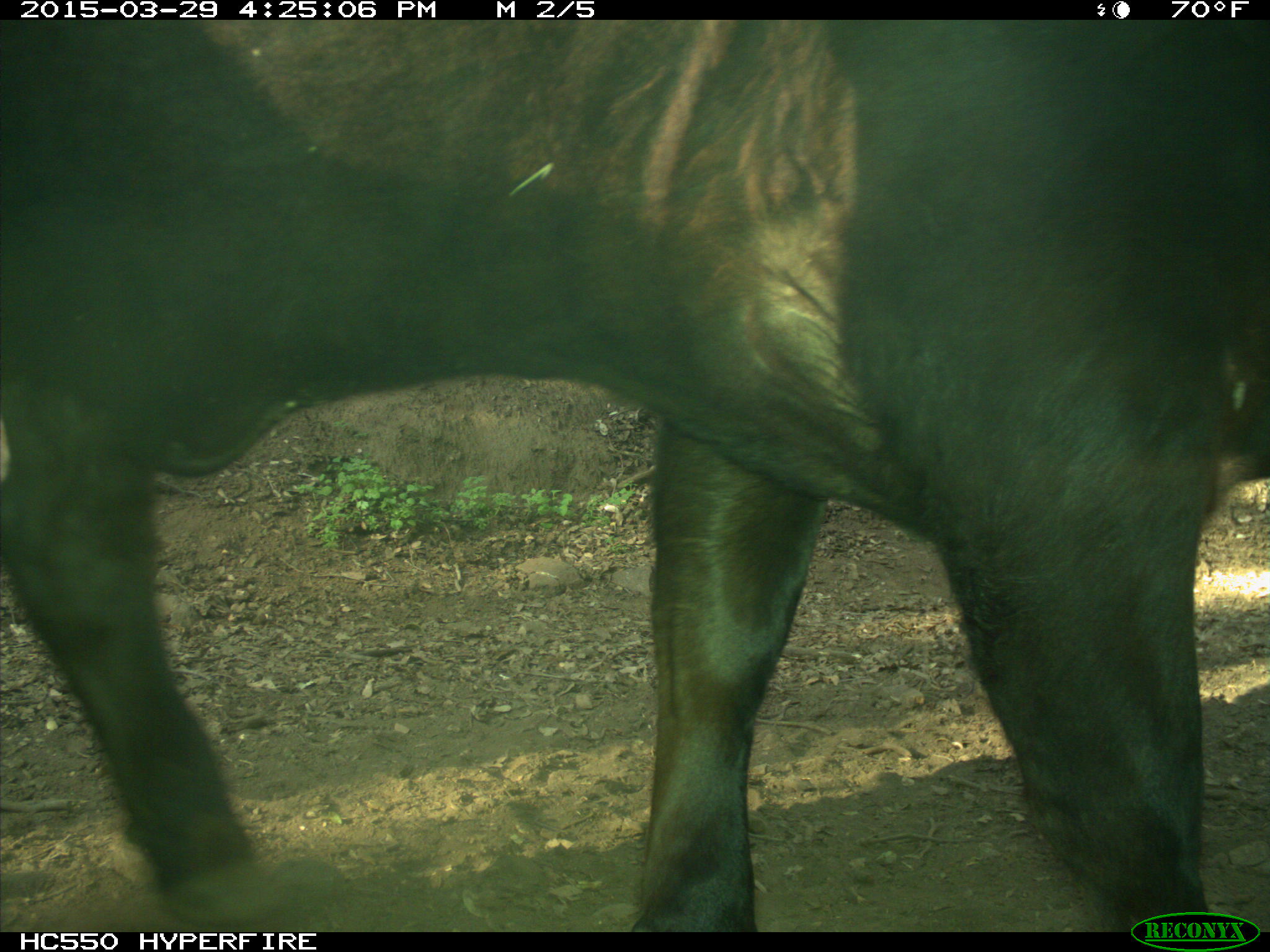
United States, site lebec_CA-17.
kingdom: Animalia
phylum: Chordata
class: Mammalia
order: Artiodactyla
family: Bovidae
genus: Bos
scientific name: Bos taurus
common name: domestic cow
Bos taurus (domestic cow).